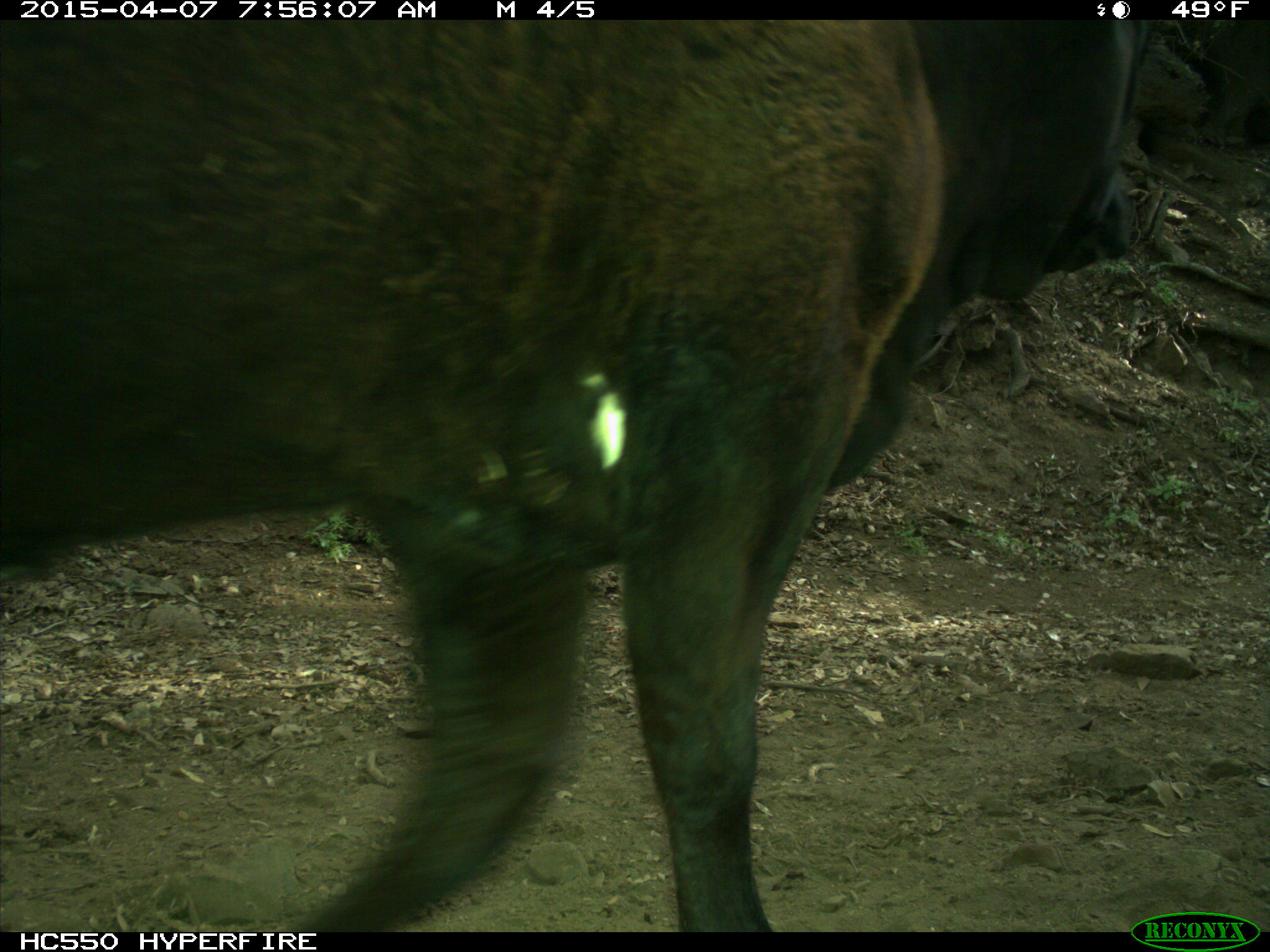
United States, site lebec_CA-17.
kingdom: Animalia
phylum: Chordata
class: Mammalia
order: Artiodactyla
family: Bovidae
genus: Bos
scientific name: Bos taurus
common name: domestic cow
Bos taurus (domestic cow).